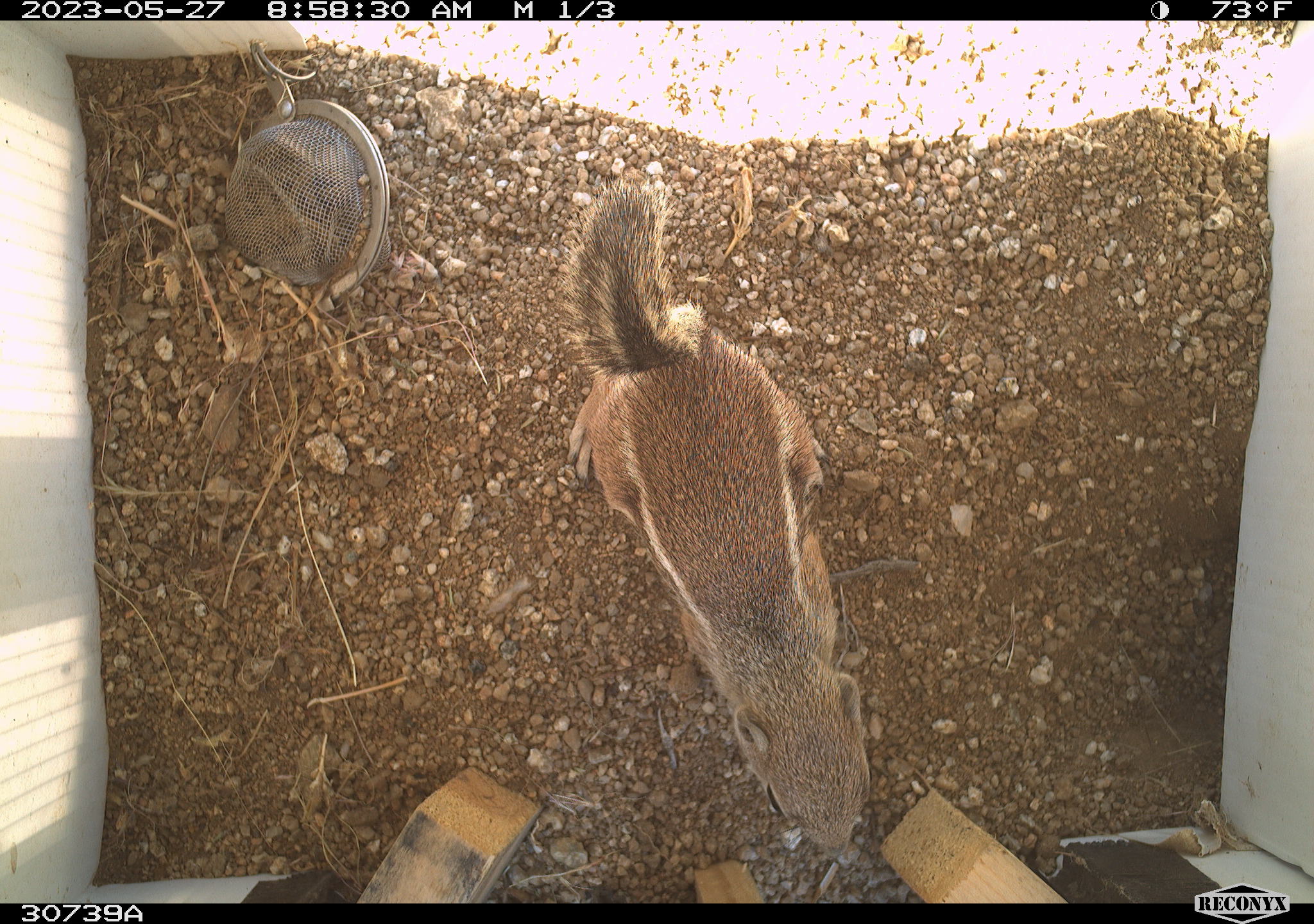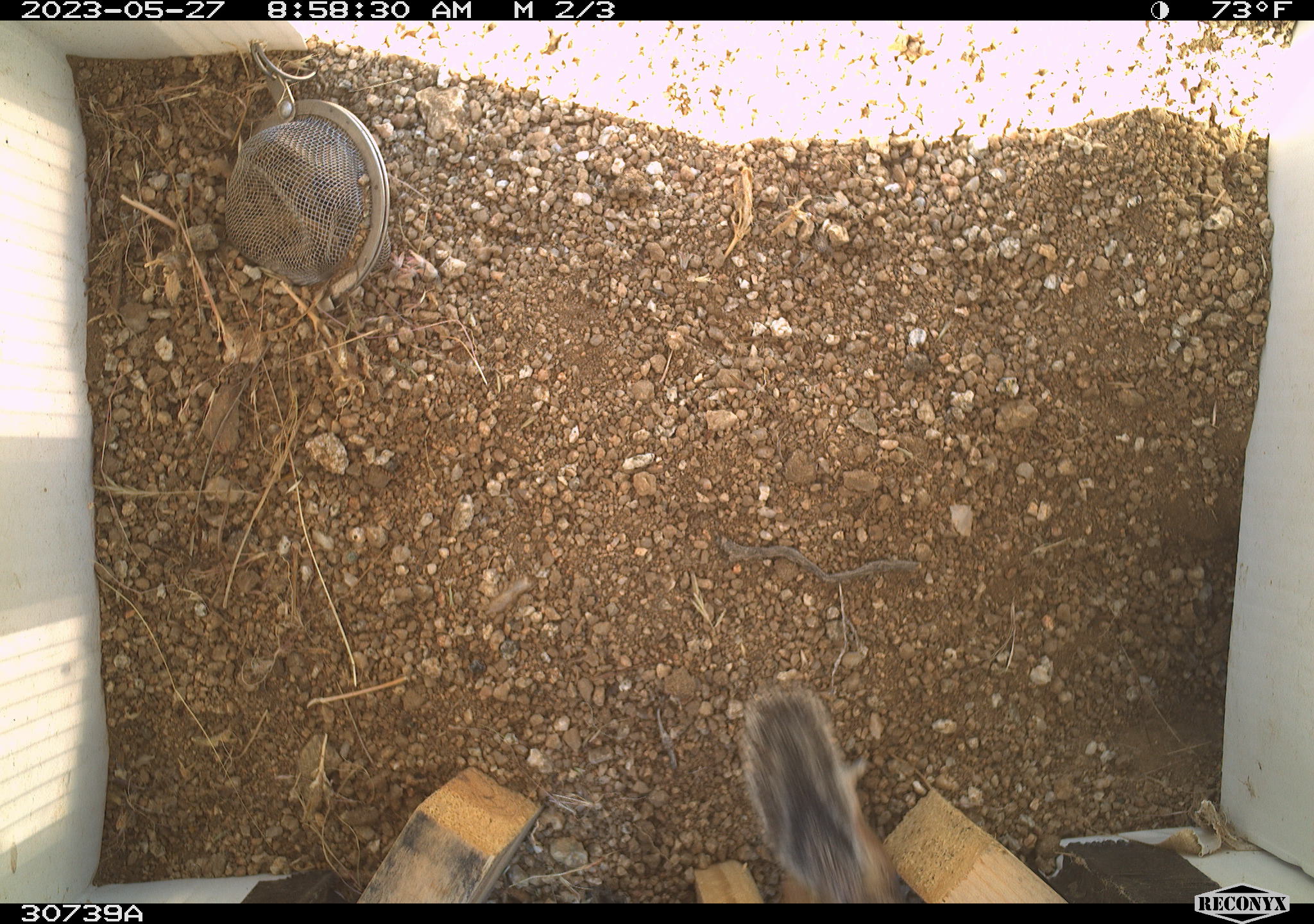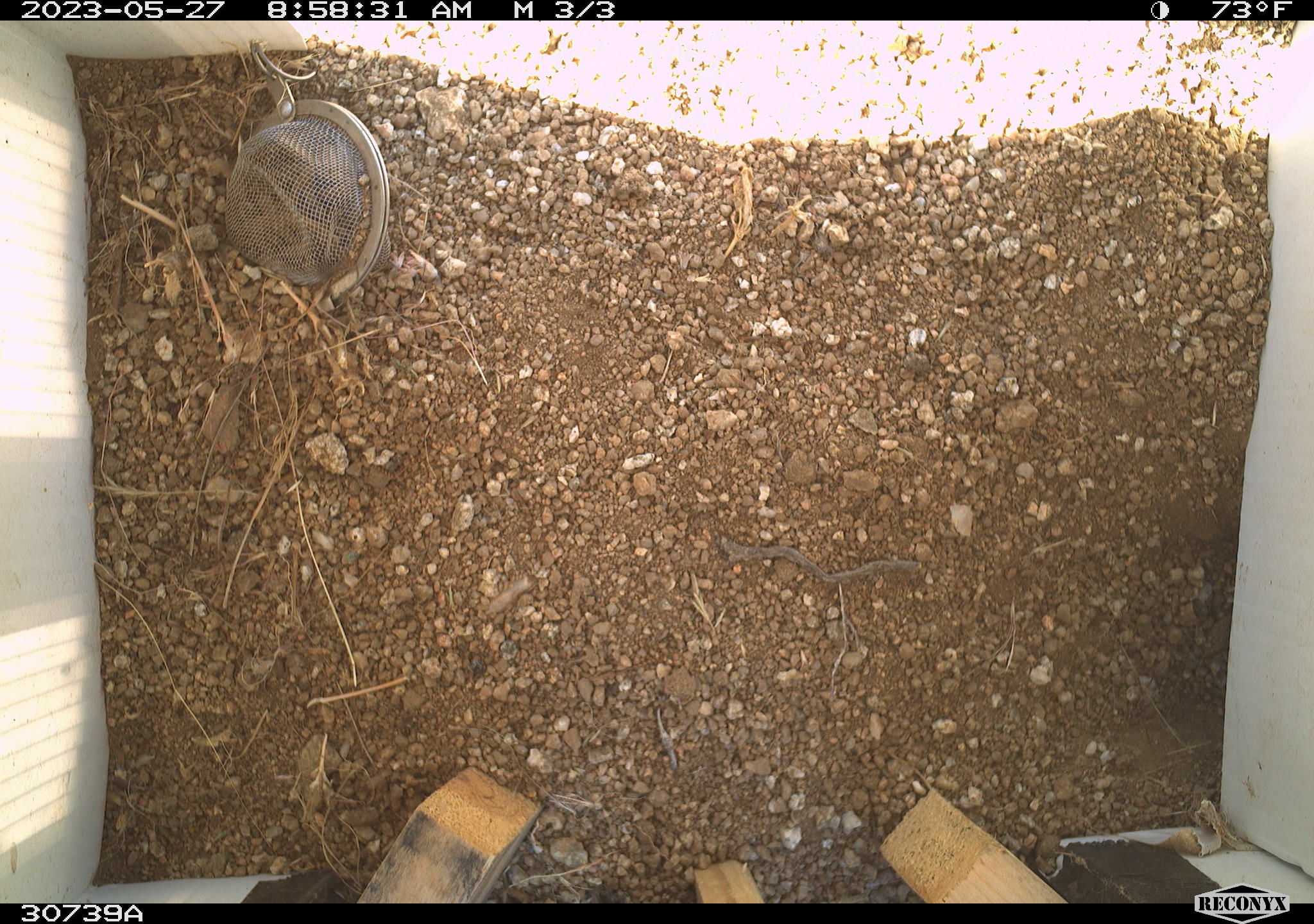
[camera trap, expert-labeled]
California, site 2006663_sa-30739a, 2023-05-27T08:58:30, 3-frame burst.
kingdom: Animalia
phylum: Chordata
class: Mammalia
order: Rodentia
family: Sciuridae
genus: Ammospermophilus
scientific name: Ammospermophilus leucurus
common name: white-tailed antelope squirrel